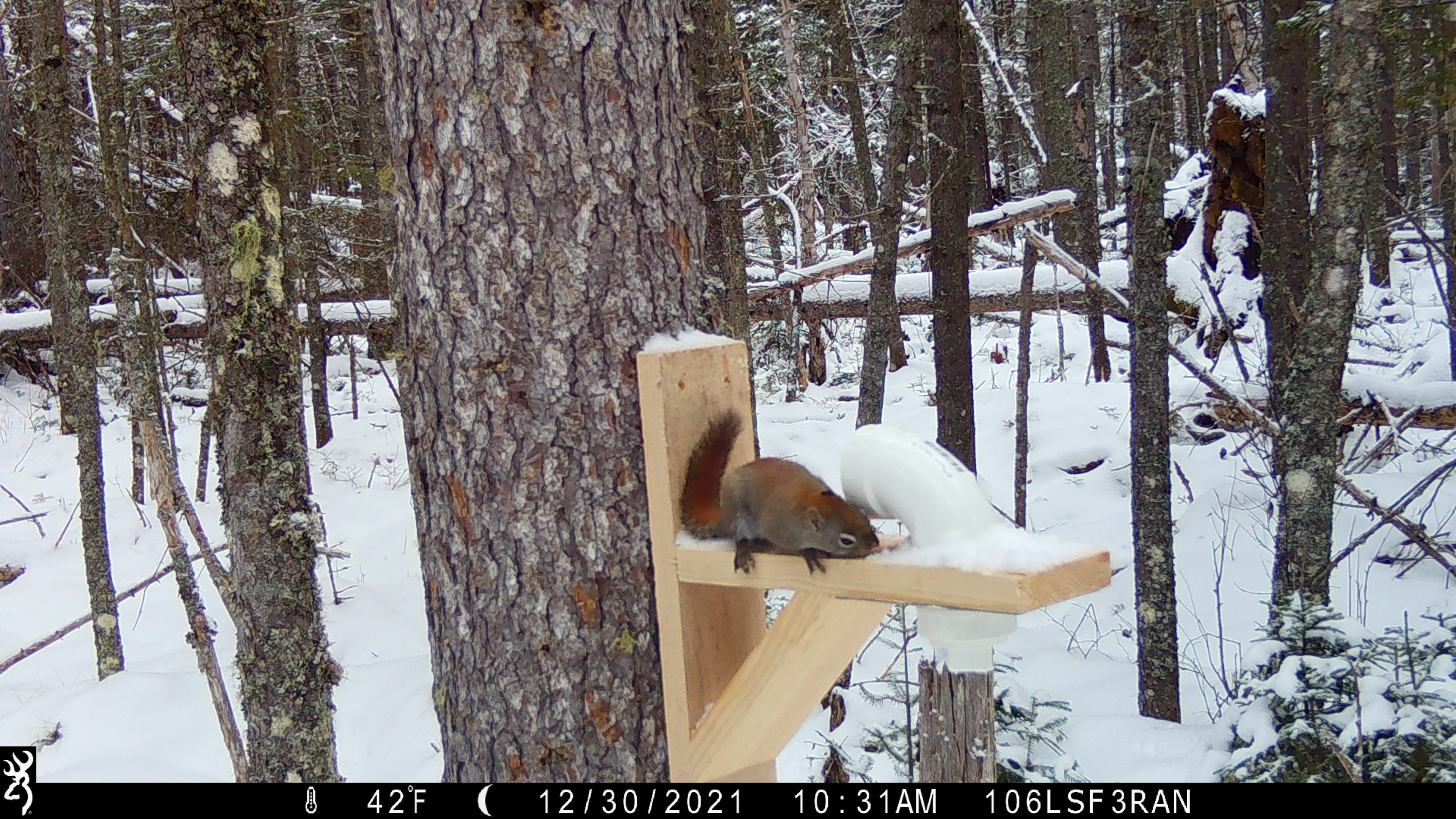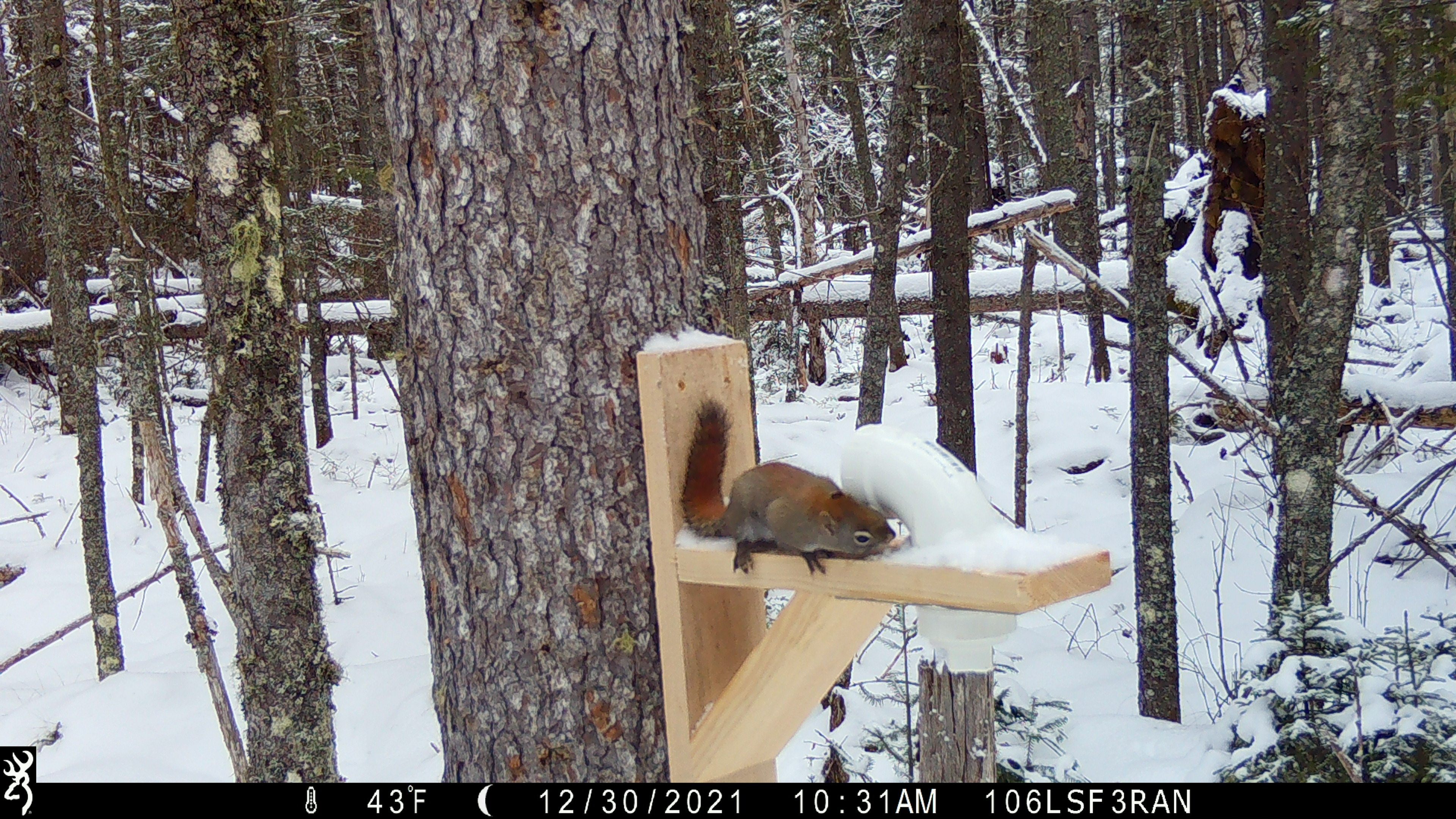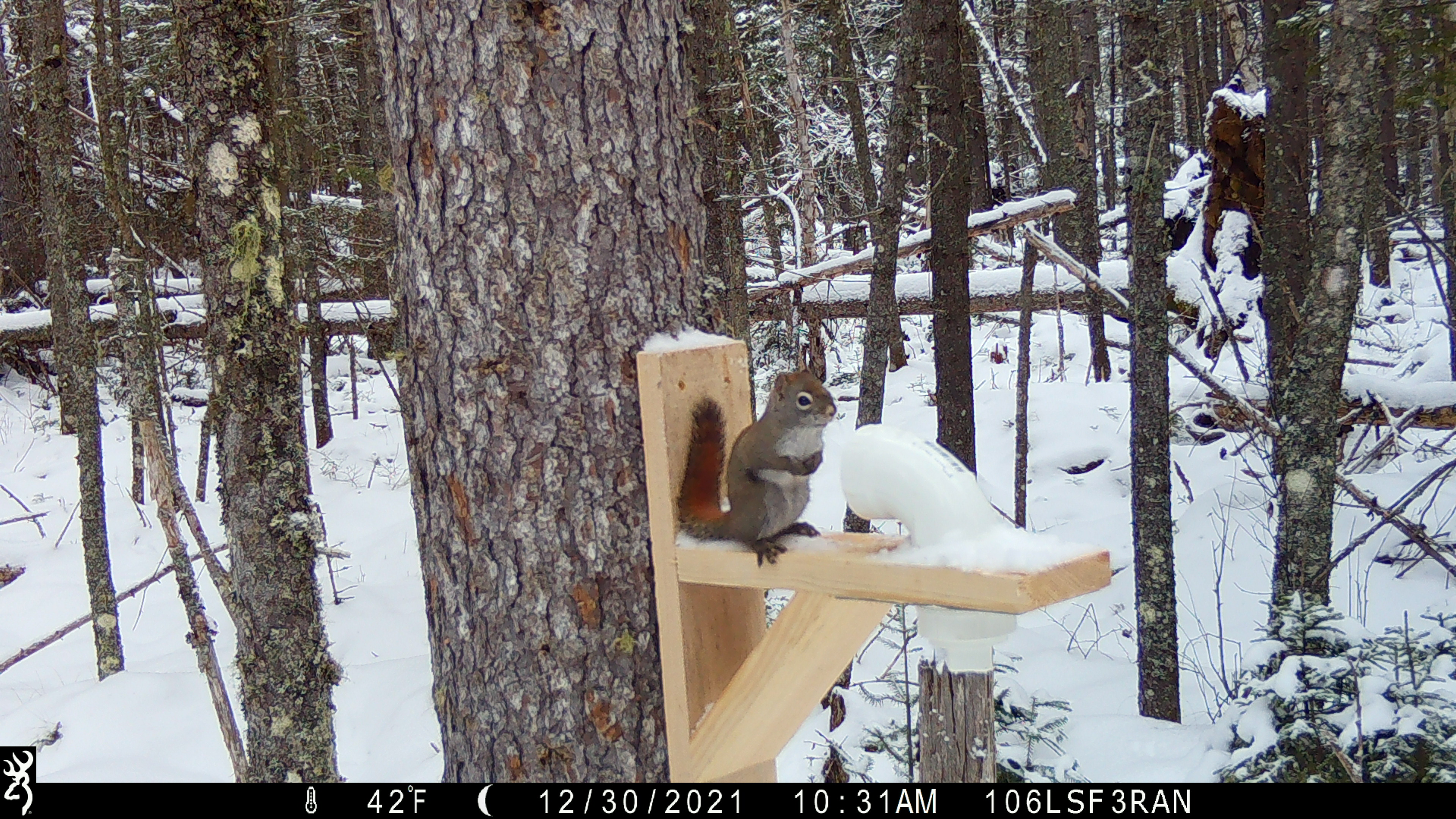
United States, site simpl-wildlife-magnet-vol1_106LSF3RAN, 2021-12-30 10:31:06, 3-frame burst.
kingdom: Animalia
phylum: Chordata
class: Mammalia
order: Rodentia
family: Sciuridae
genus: Tamiasciurus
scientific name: Tamiasciurus hudsonicus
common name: red squirrel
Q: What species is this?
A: Red squirrel (Tamiasciurus hudsonicus).